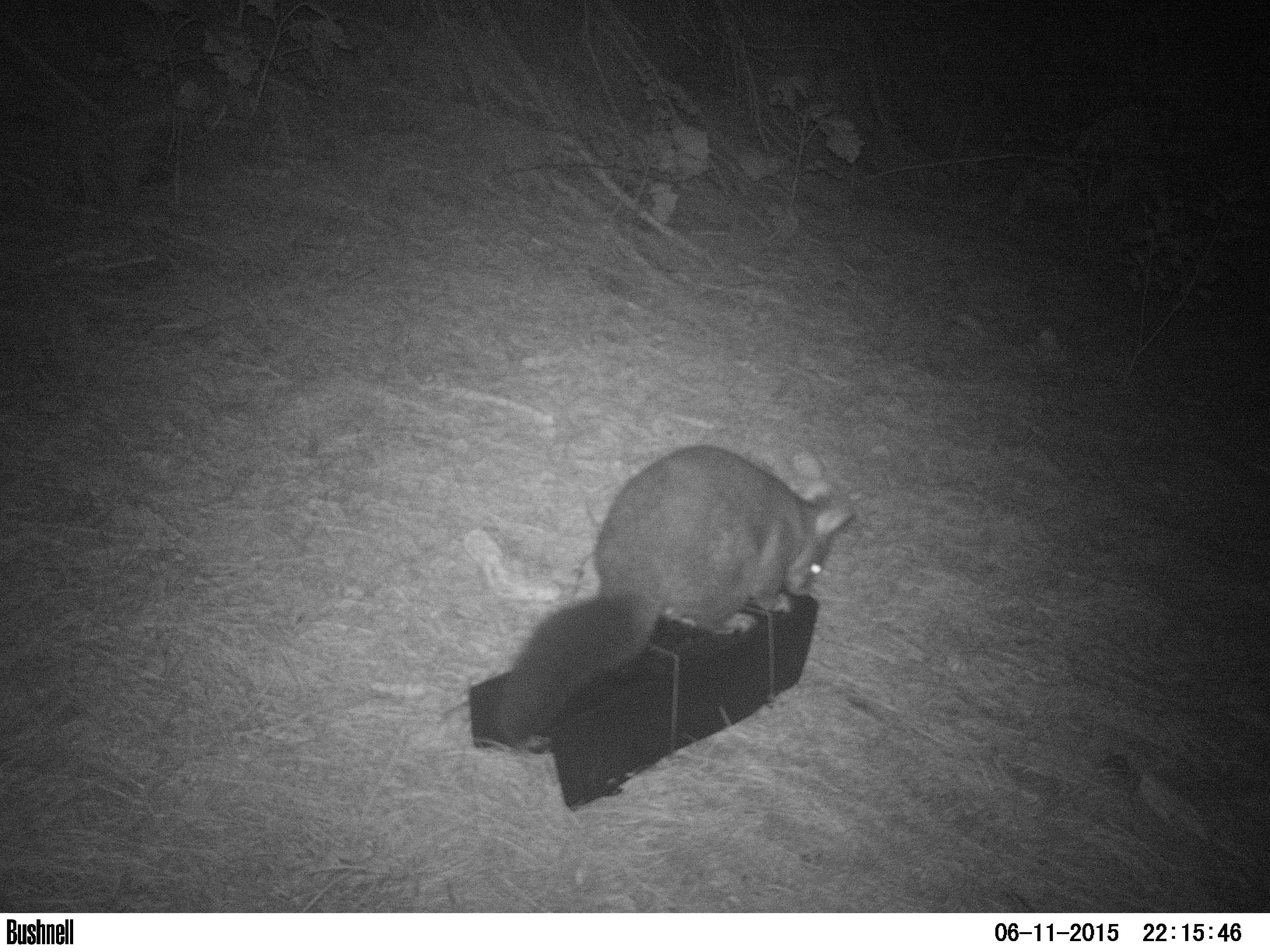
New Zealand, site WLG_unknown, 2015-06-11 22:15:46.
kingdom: Animalia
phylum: Chordata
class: Mammalia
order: Diprotodontia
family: Phalangeridae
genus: Trichosurus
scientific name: Trichosurus vulpecula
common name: common brushtail possum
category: possum